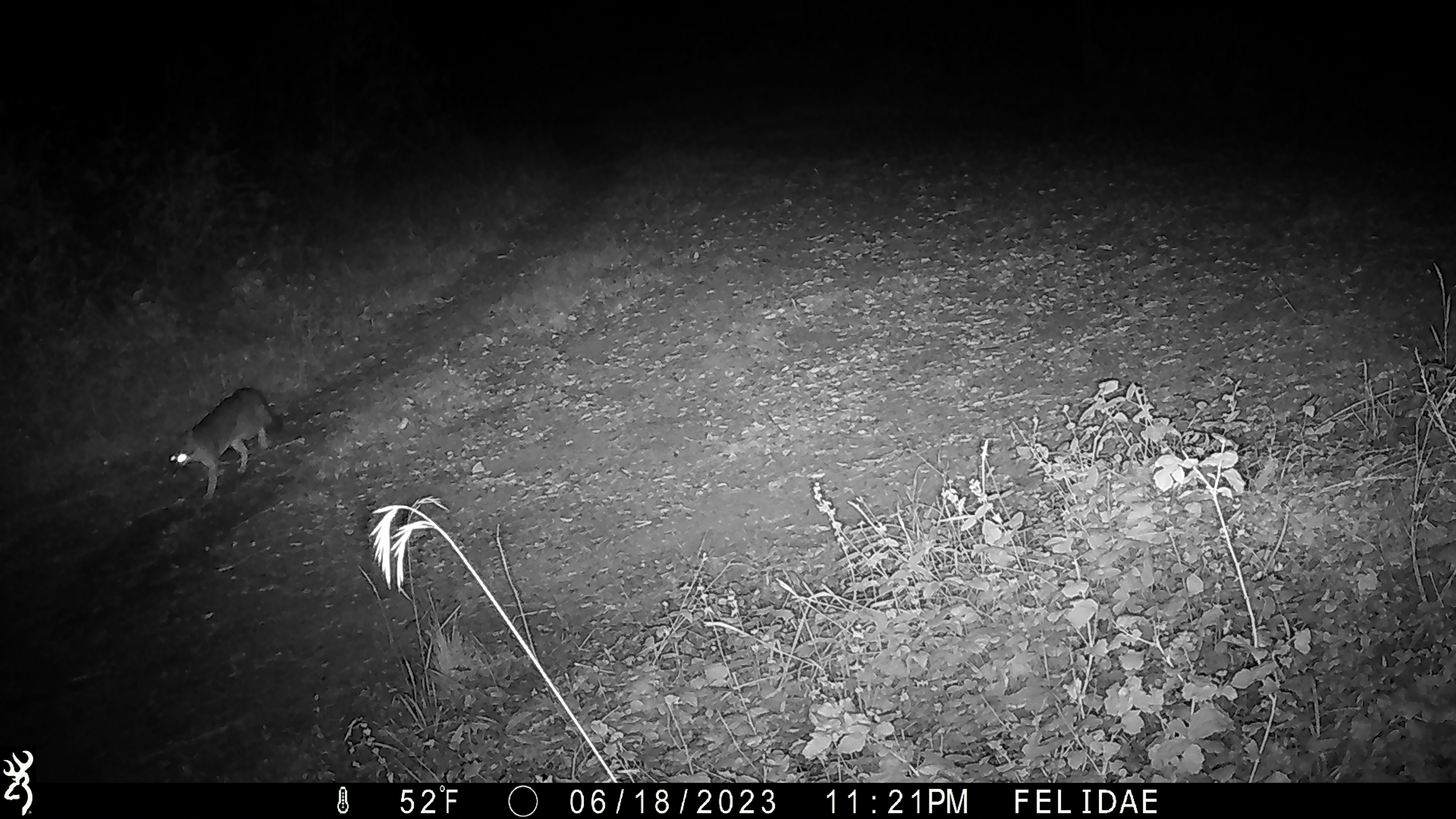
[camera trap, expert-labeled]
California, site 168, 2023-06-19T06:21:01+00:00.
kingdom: Animalia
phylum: Chordata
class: Mammalia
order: Carnivora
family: Canidae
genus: Urocyon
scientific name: Urocyon cinereoargenteus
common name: gray fox